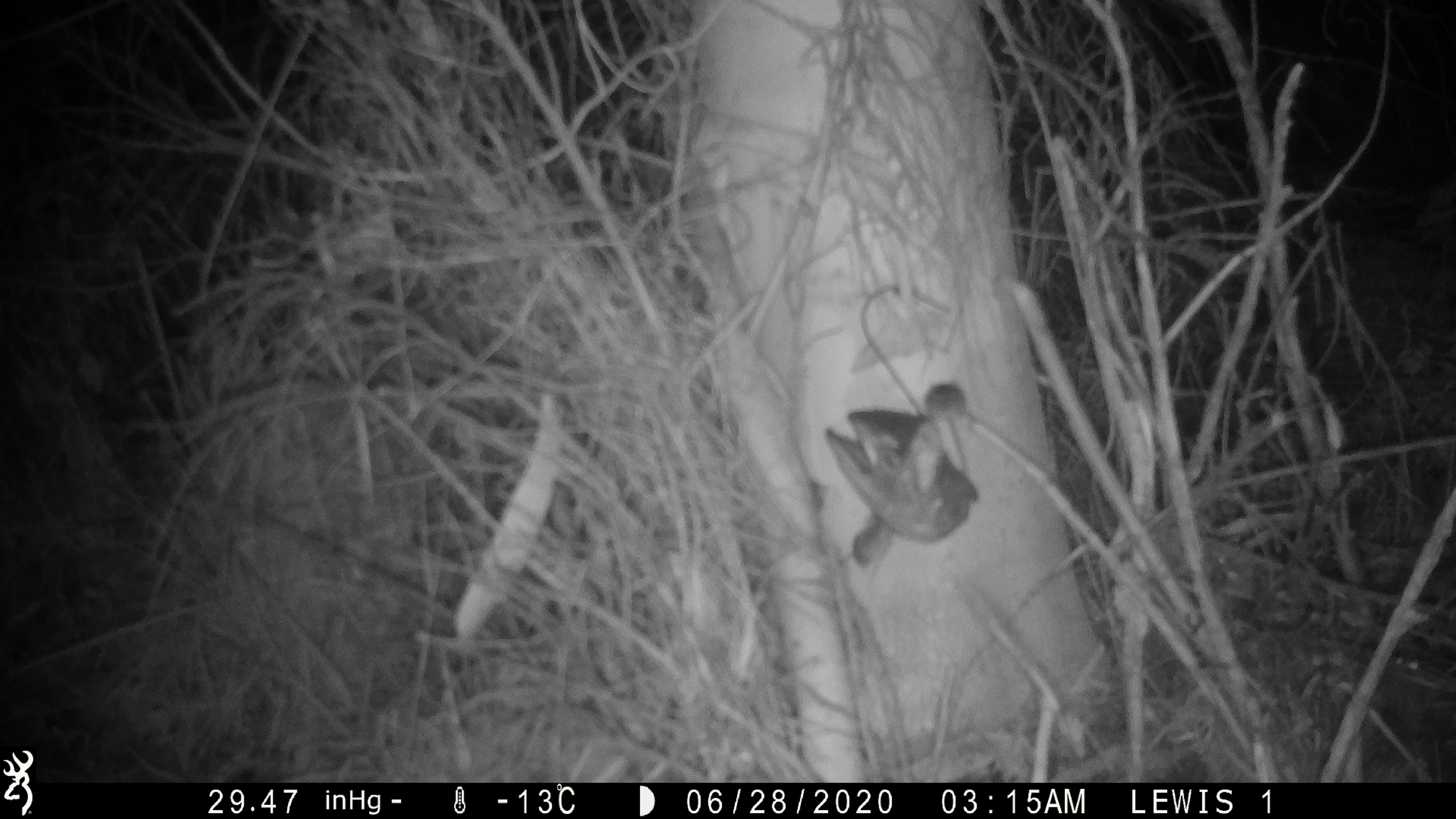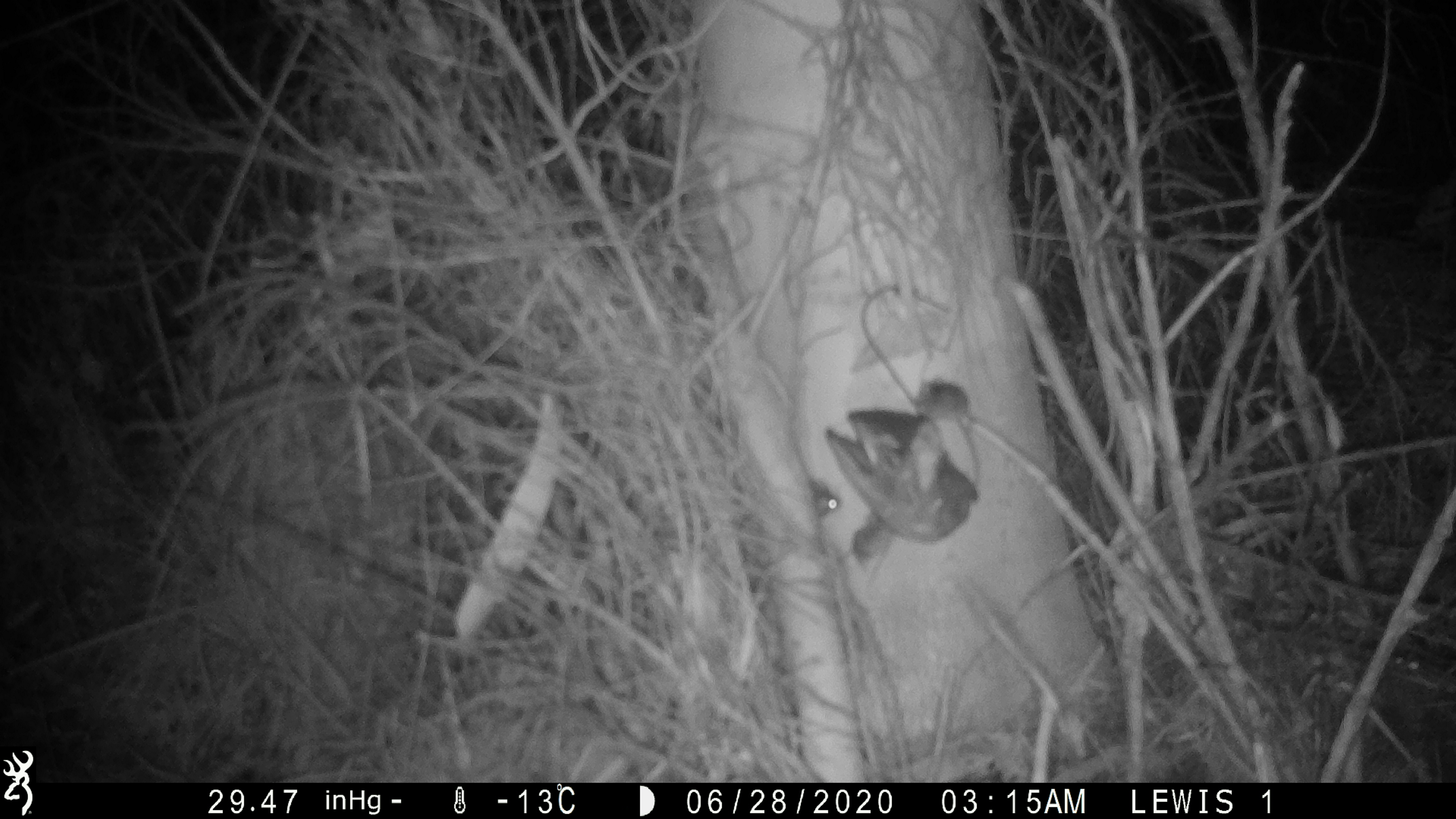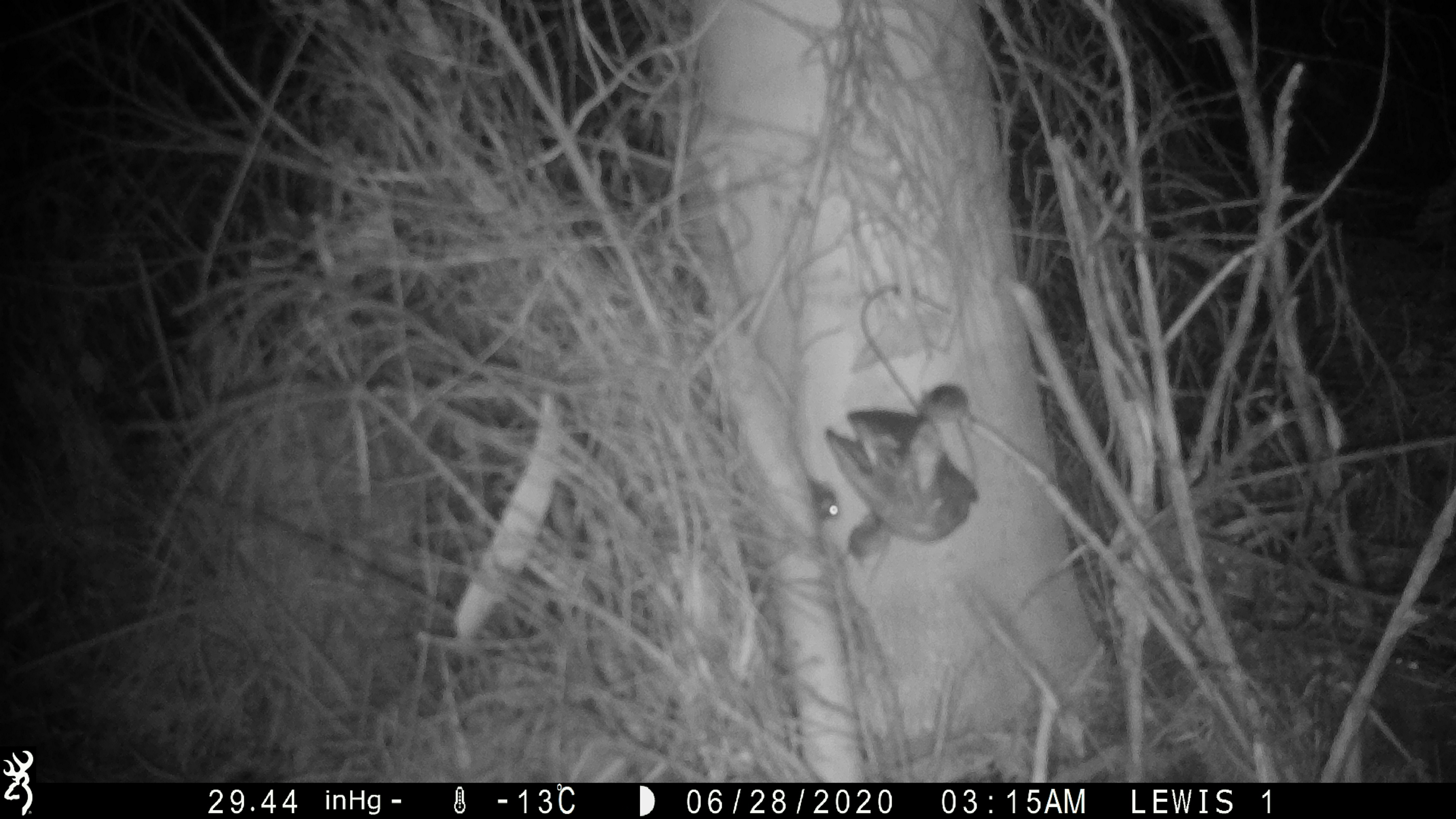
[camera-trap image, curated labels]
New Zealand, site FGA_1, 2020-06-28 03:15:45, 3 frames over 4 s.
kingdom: Animalia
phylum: Chordata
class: Mammalia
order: Rodentia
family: Muridae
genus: Mus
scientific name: Mus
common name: mouse